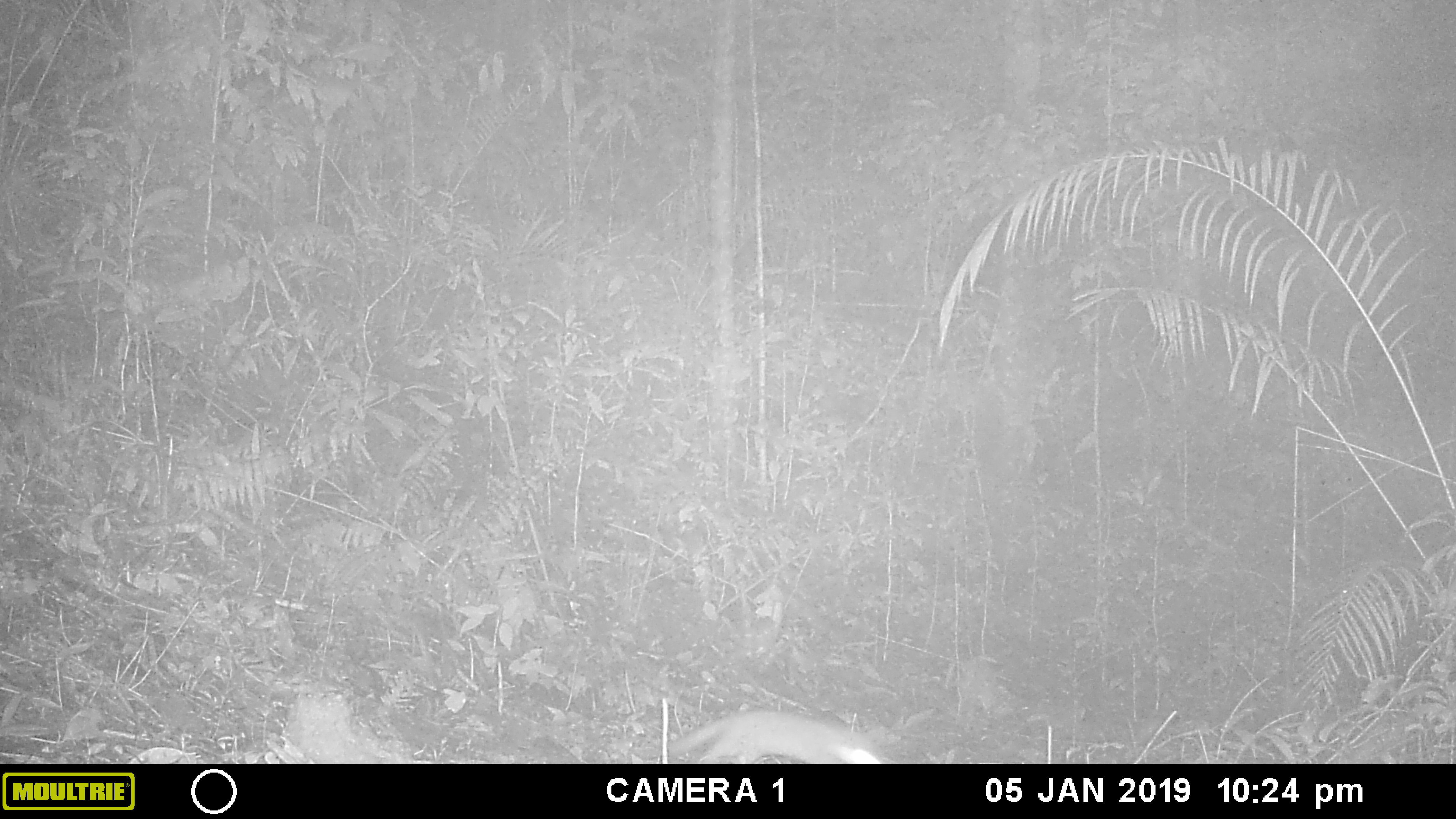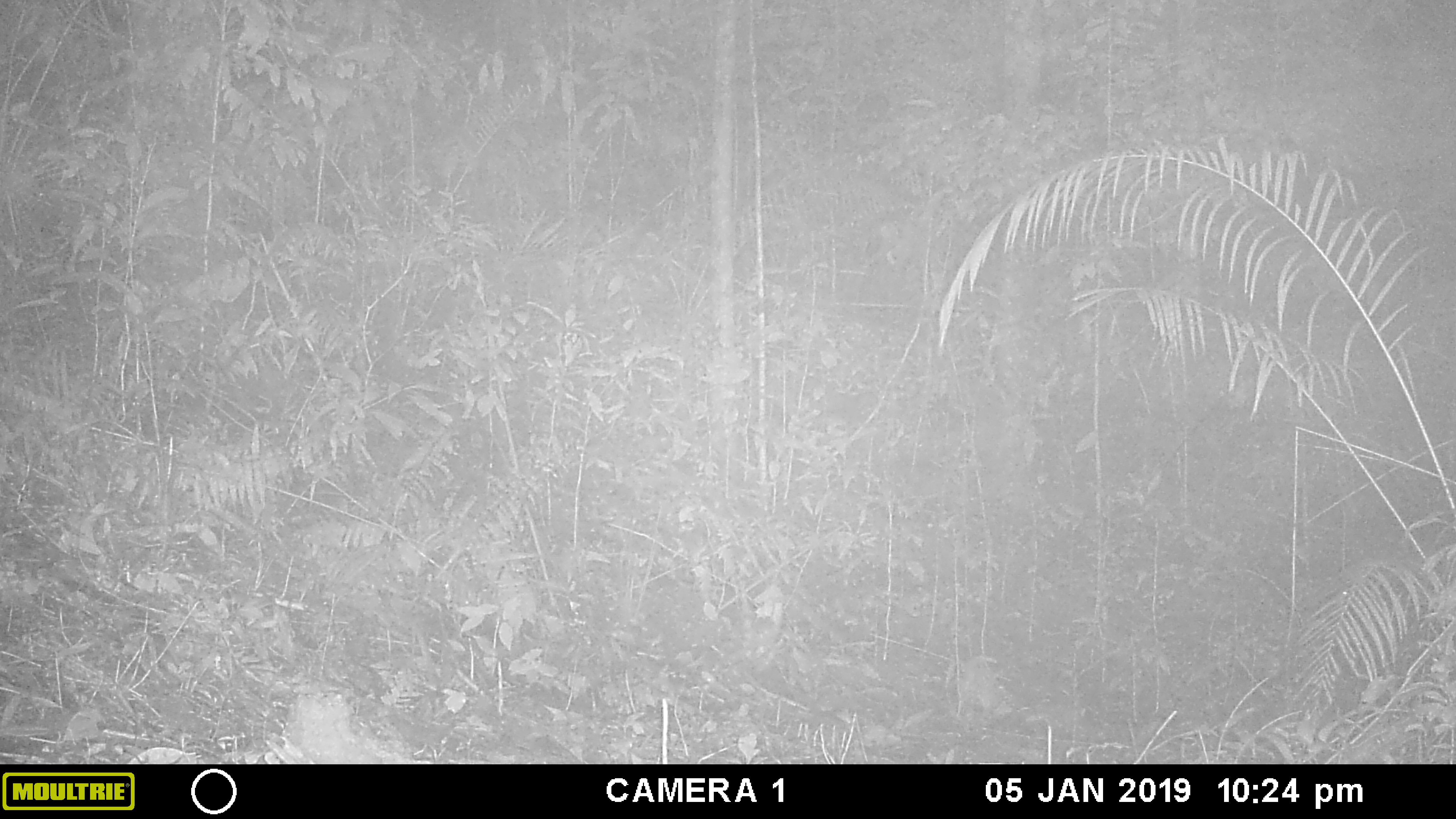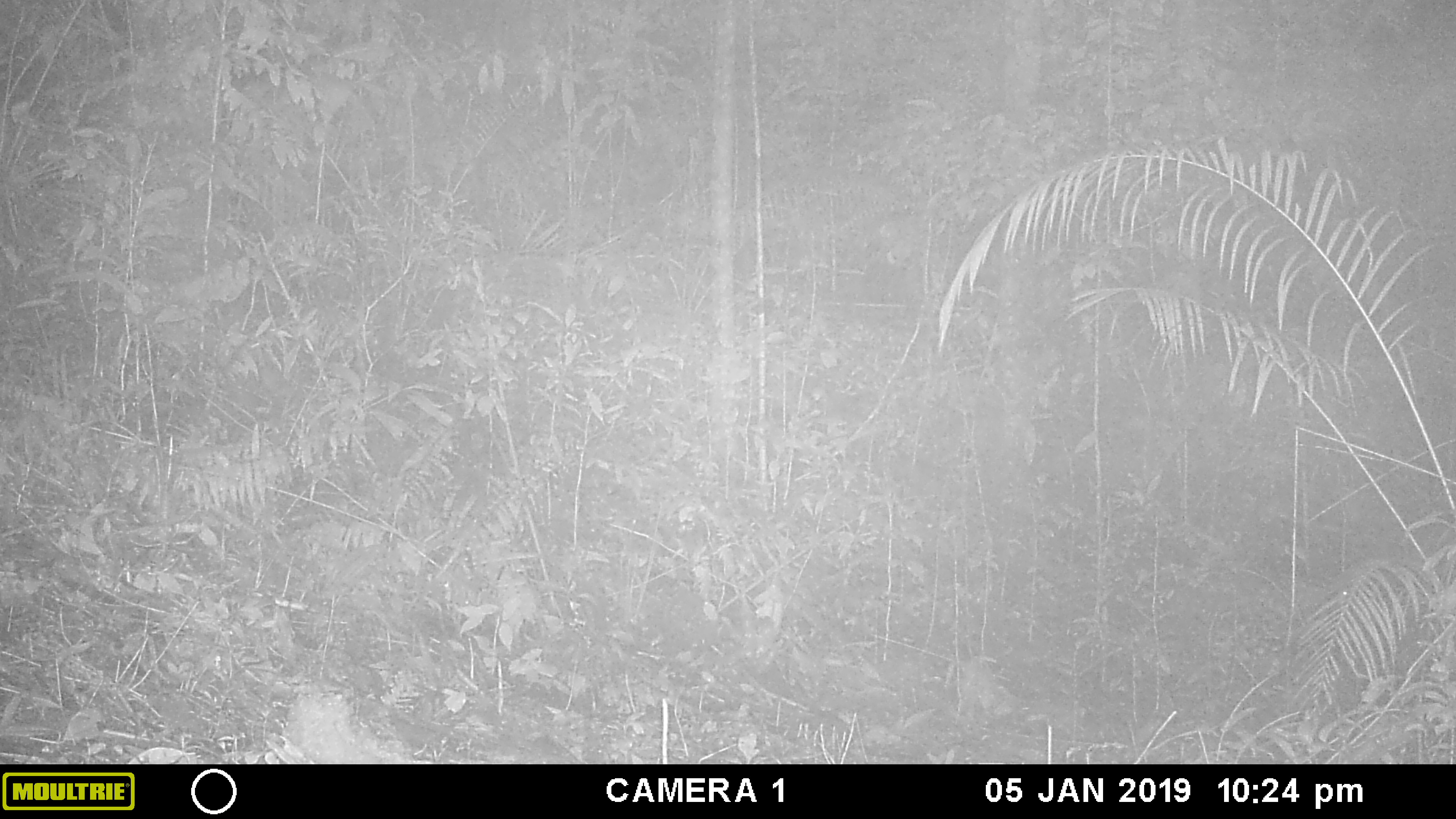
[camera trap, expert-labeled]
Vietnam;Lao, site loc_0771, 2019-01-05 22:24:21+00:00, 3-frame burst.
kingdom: Animalia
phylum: Chordata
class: Mammalia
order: Carnivora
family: Mustelidae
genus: Melogale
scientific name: Melogale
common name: ferret badger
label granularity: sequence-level